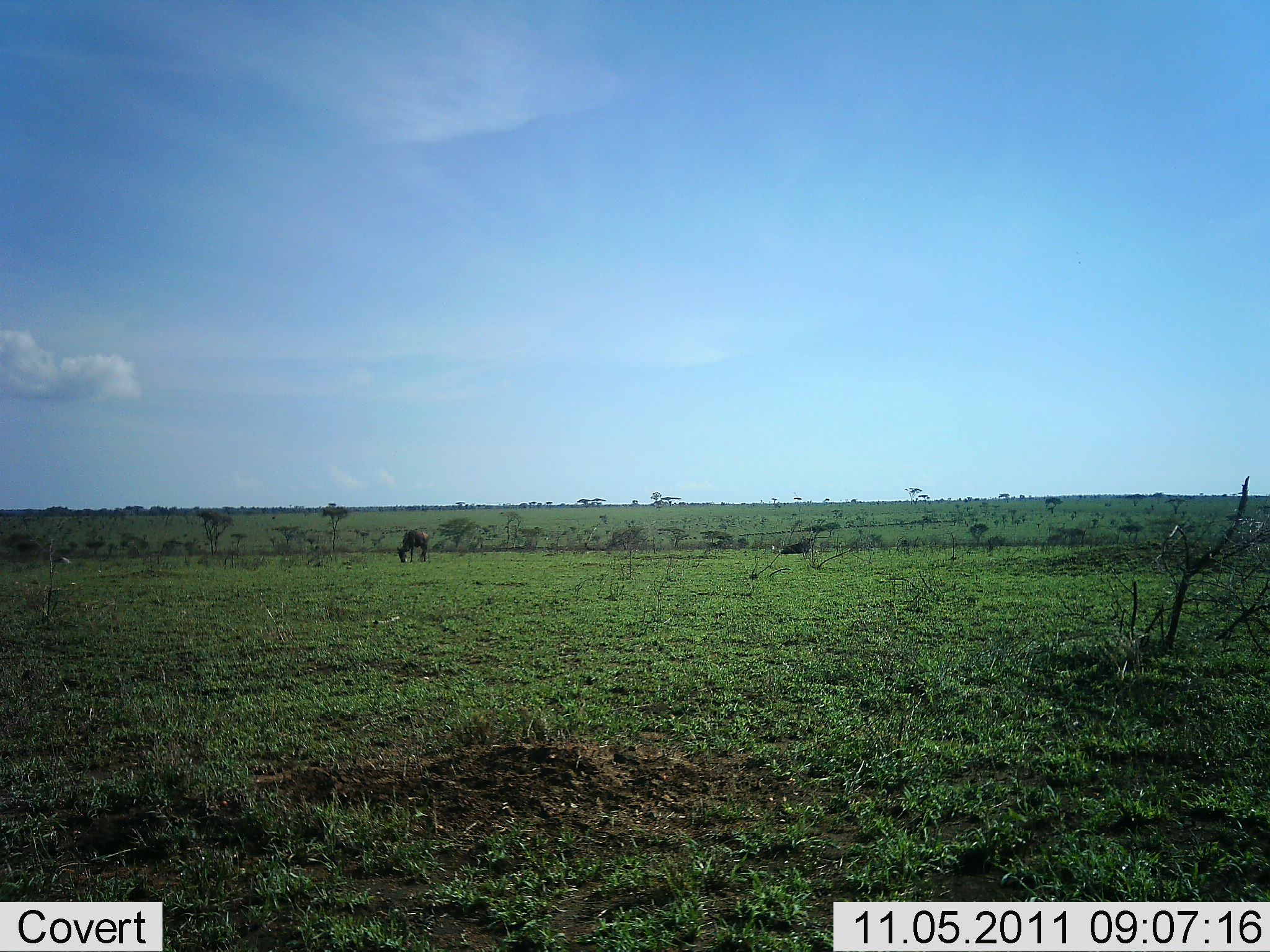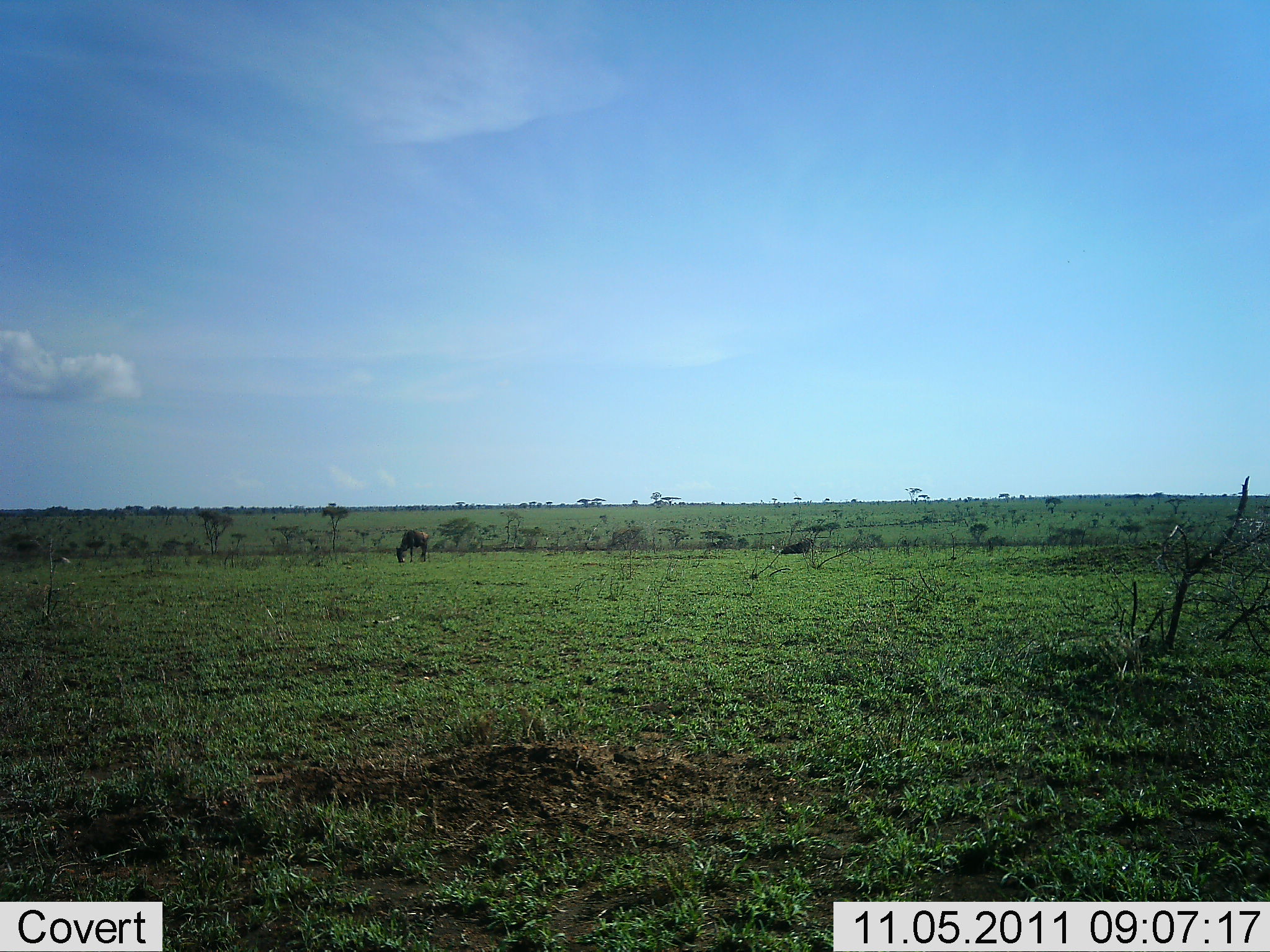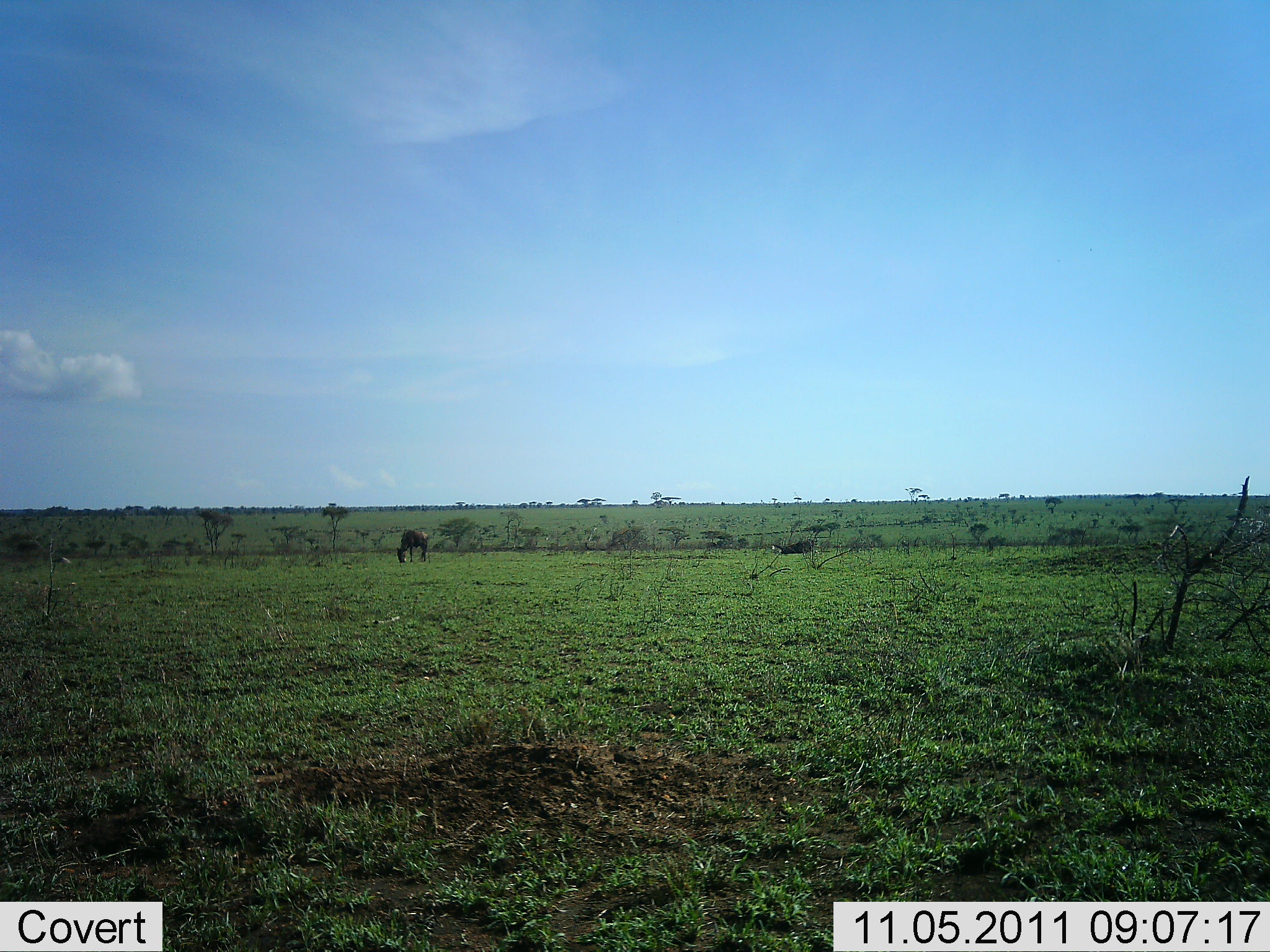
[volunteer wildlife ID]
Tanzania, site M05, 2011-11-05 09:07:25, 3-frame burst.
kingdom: Animalia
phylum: Chordata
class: Mammalia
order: Artiodactyla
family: Bovidae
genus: Connochaetes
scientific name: Connochaetes taurinus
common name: blue wildebeest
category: wildebeest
Wildebeest (blue wildebeest) (Connochaetes taurinus), count 2. Behavior (volunteer vote fractions): standing 0%, resting 20%, moving 0%, interacting 0%. Young present (vote fraction): 0%. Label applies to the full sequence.